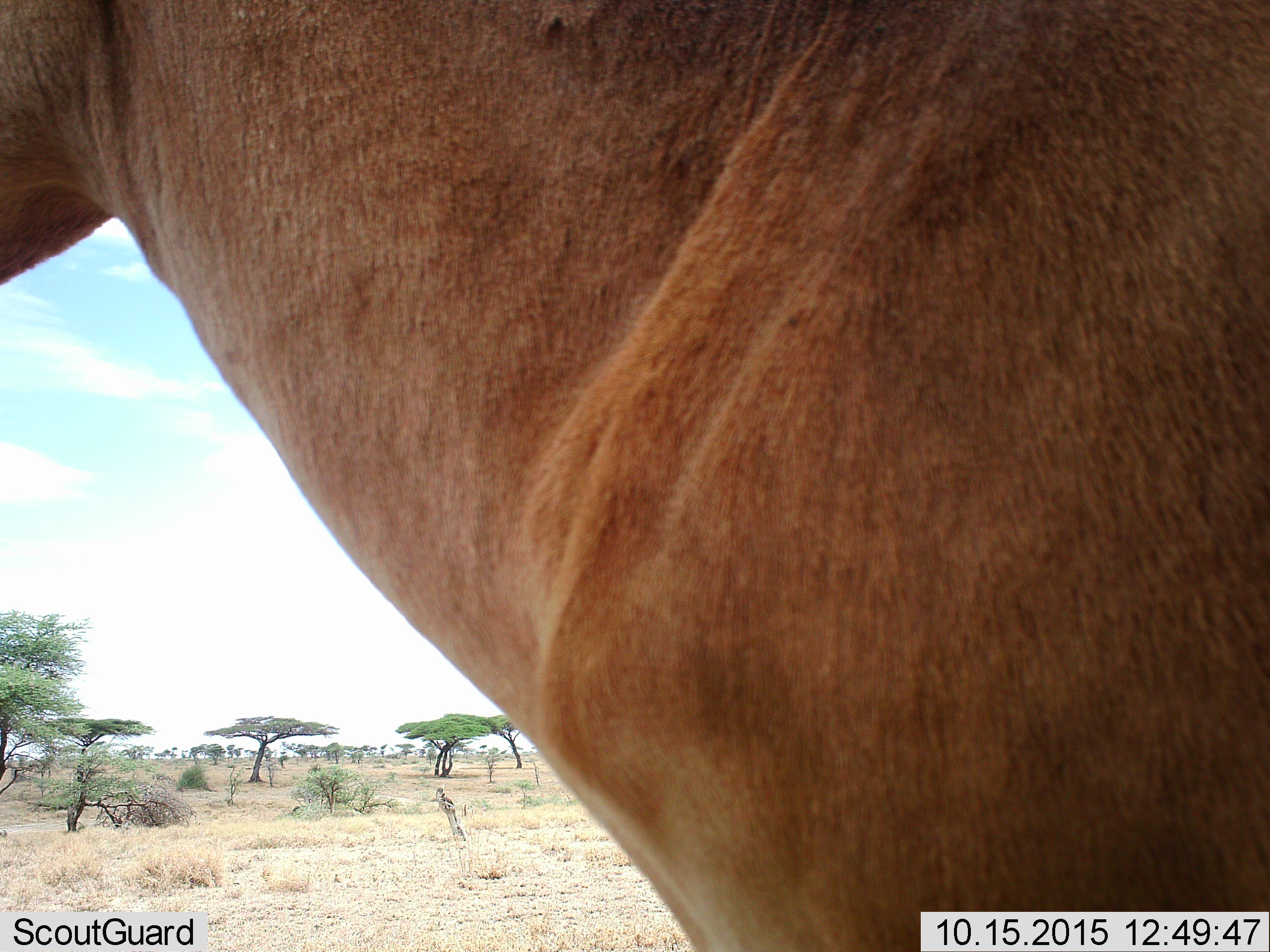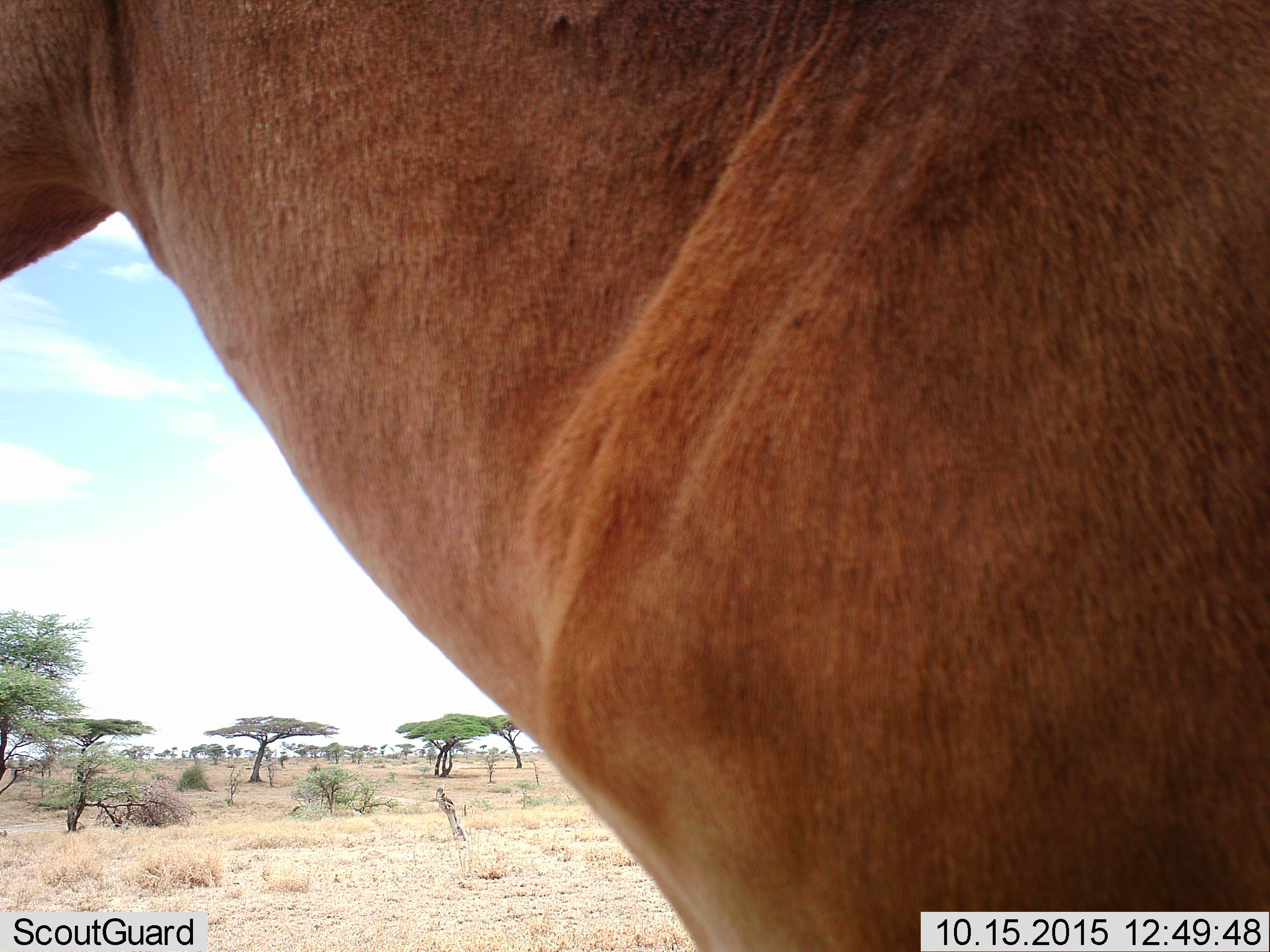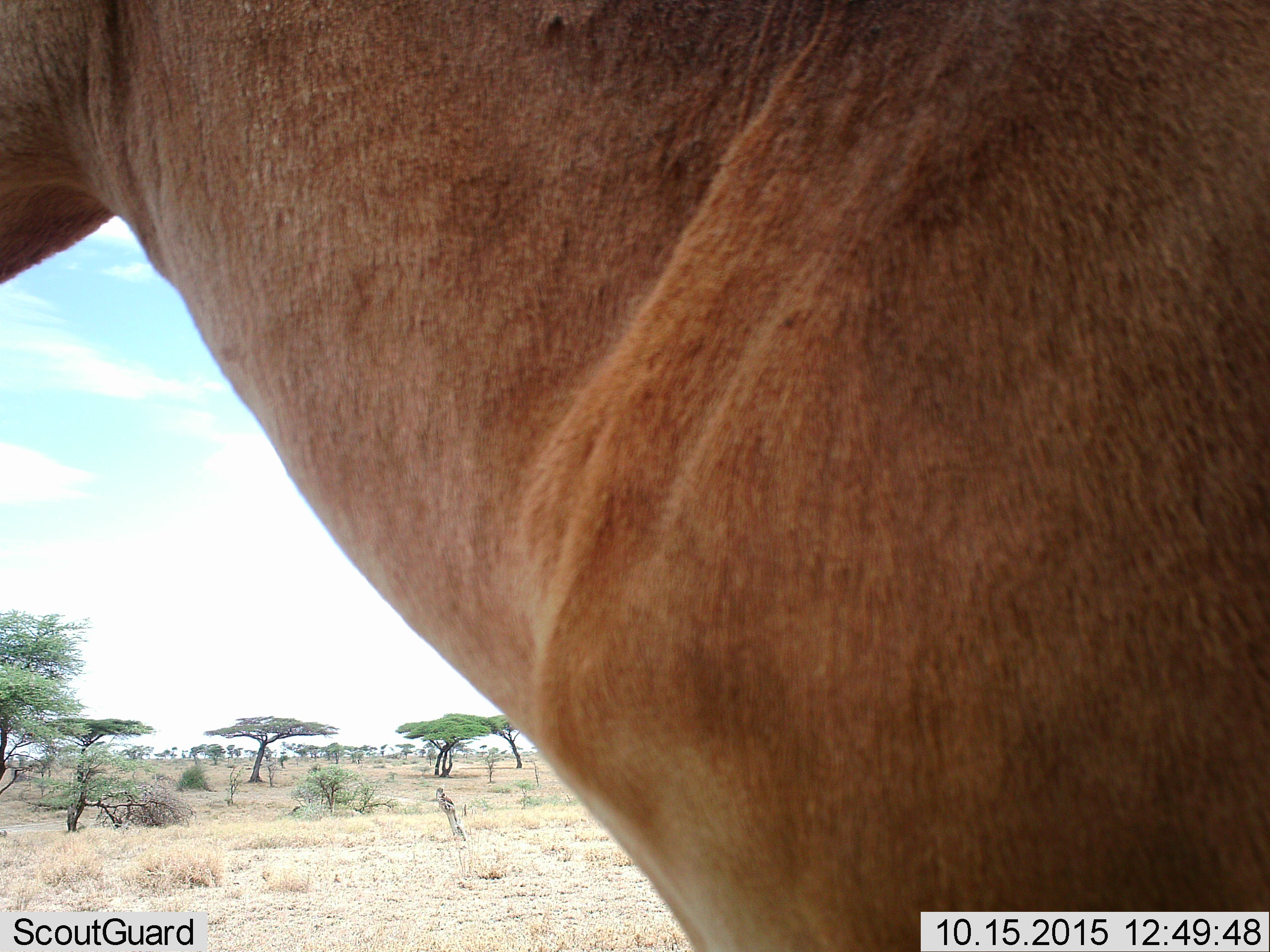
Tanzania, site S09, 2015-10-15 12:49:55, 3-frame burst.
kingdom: Animalia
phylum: Chordata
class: Mammalia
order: Artiodactyla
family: Bovidae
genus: Alcelaphus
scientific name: Alcelaphus buselaphus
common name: hartebeest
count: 1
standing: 100%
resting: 0%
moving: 0%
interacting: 0%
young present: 0%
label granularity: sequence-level